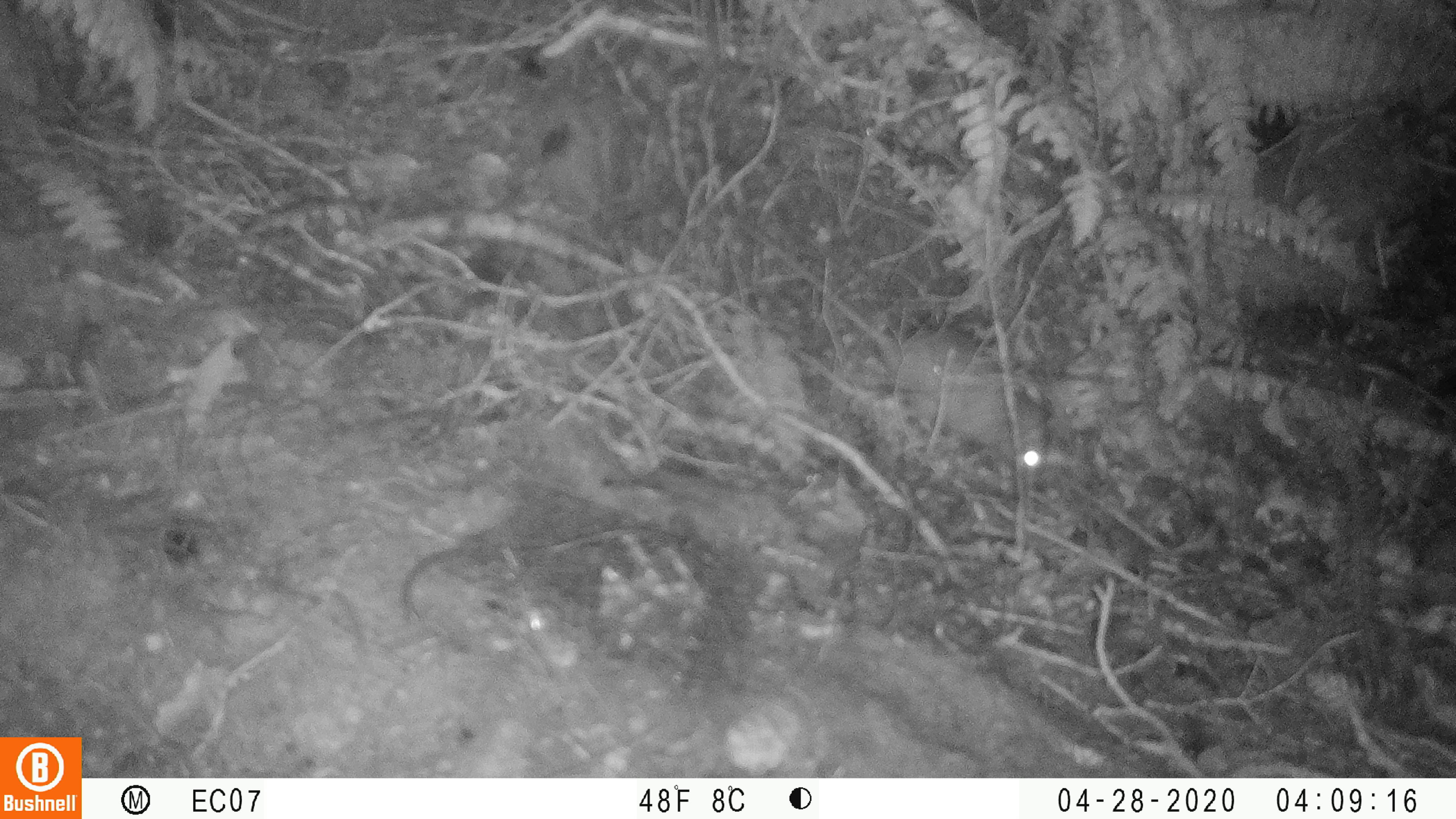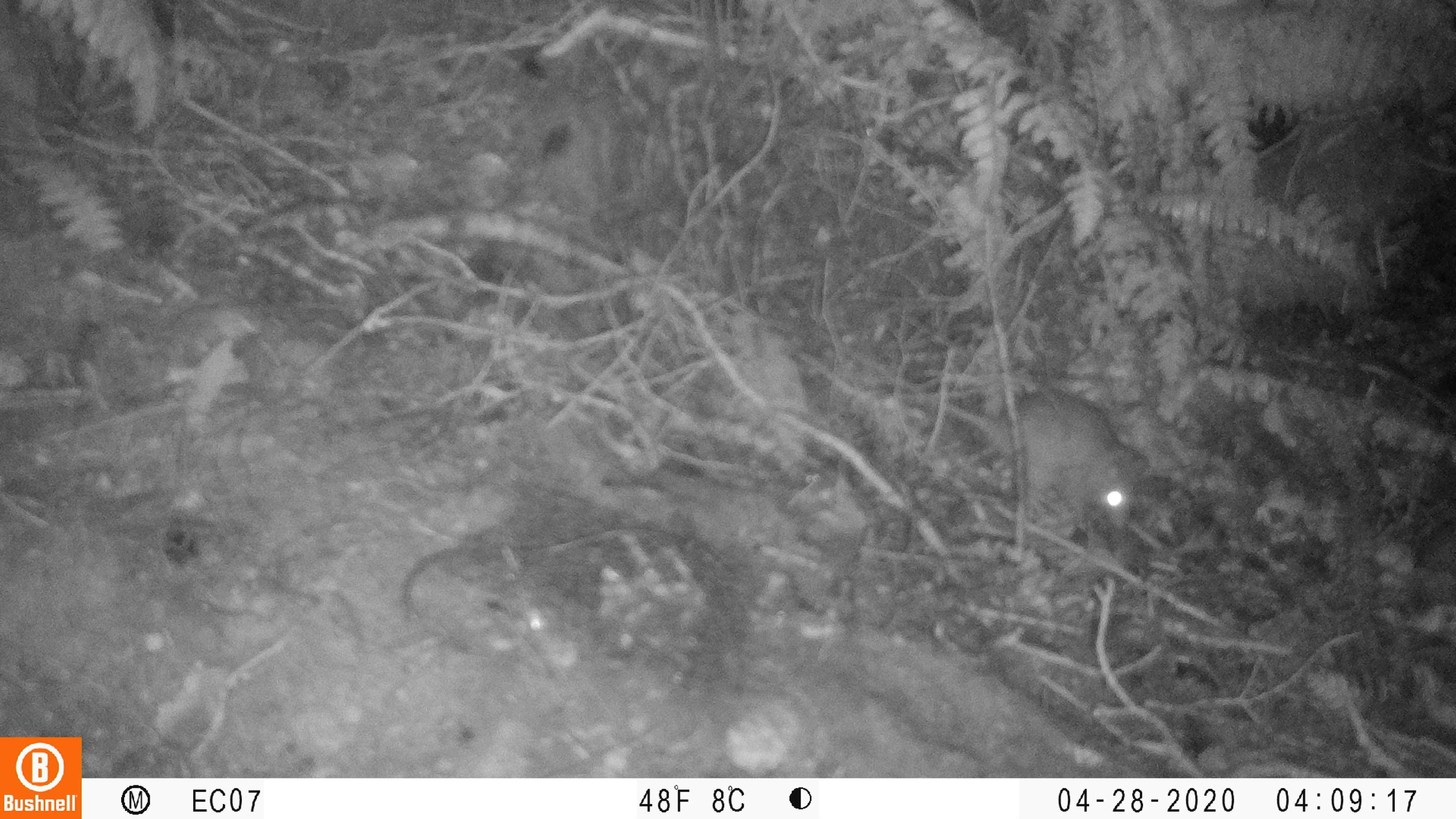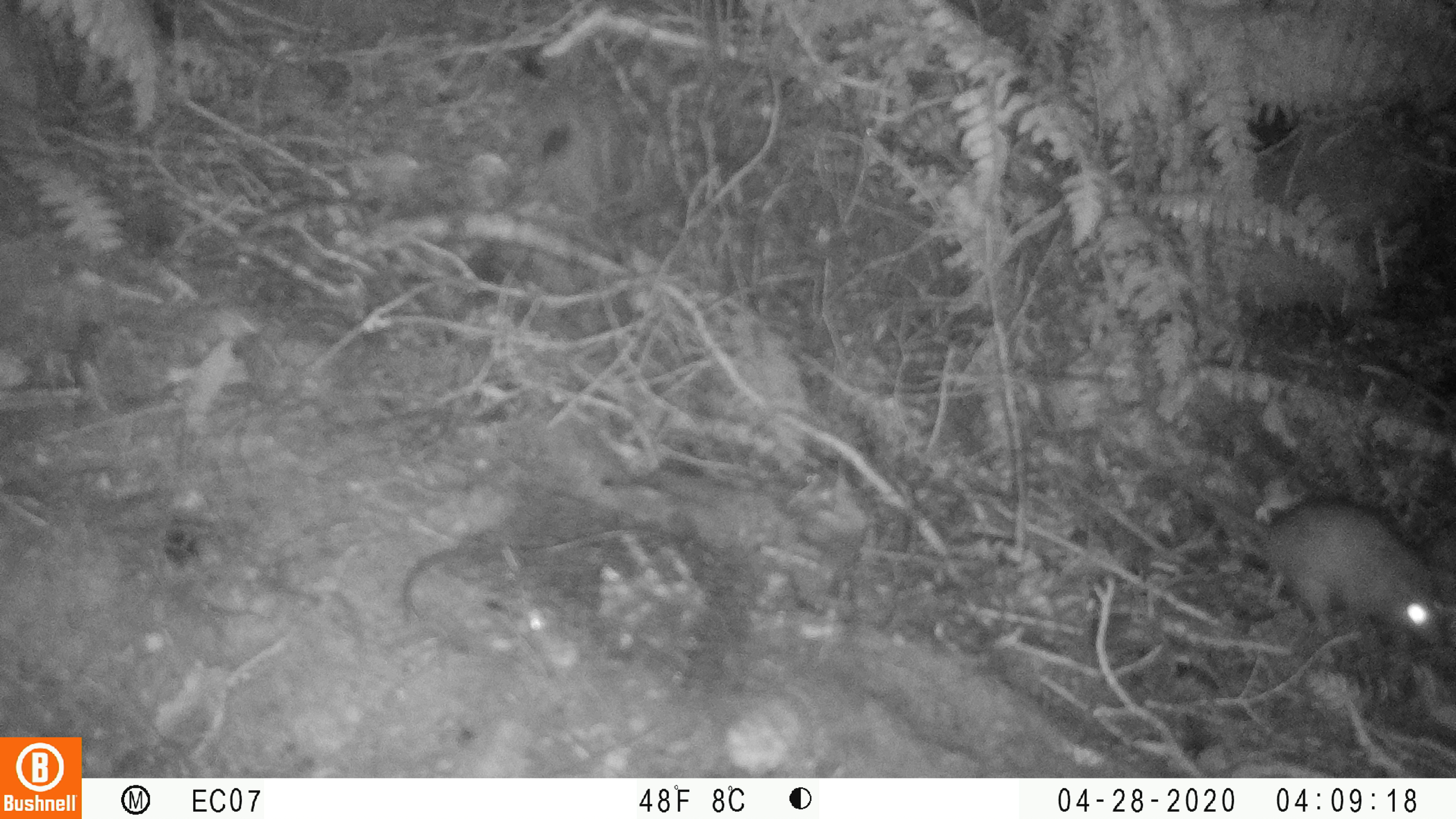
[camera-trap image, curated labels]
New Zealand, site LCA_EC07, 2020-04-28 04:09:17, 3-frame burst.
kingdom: Animalia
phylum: Chordata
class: Mammalia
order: Rodentia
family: Muridae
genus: Rattus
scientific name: Rattus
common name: rat